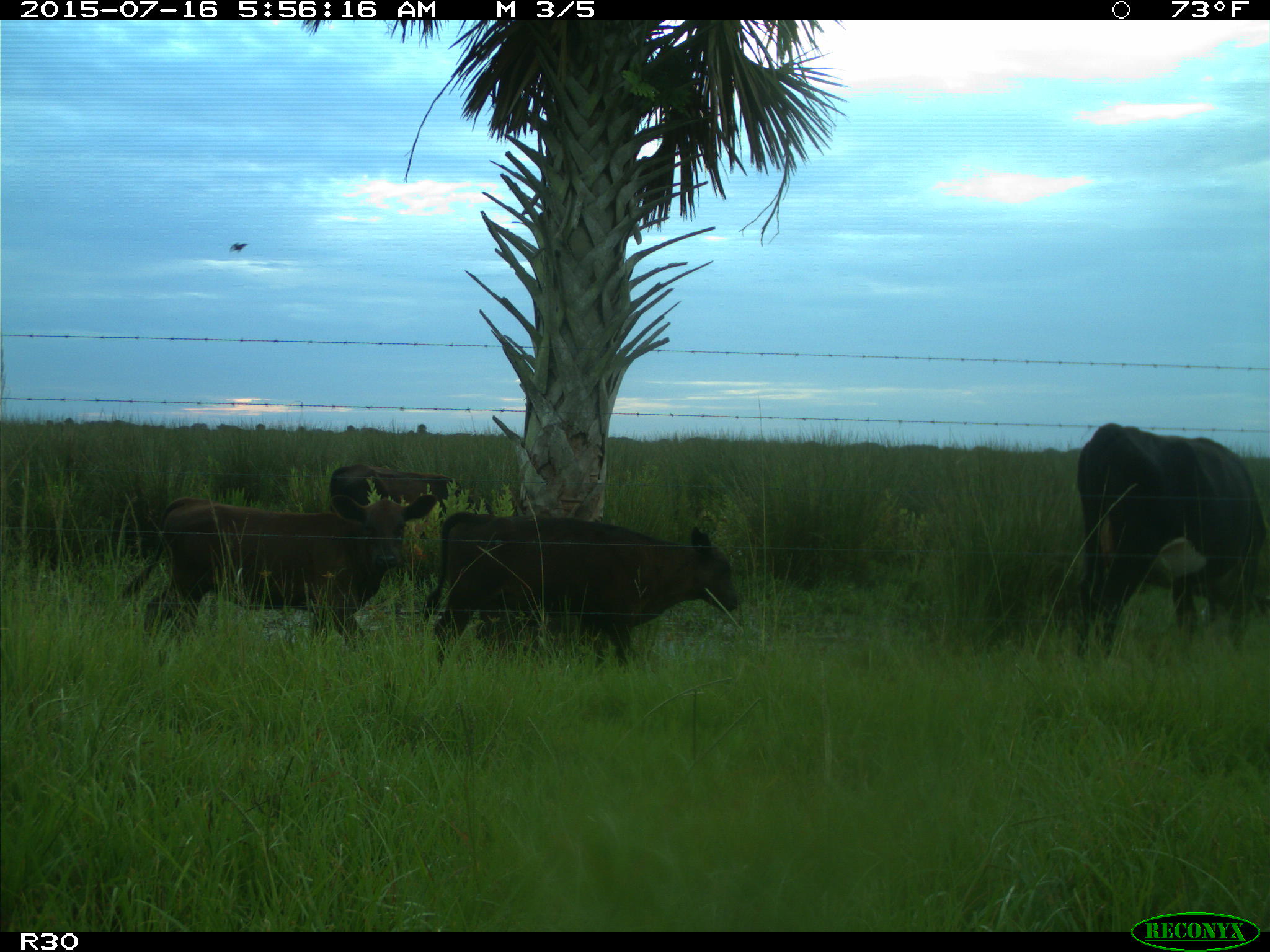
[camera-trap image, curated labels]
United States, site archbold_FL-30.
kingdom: Animalia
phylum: Chordata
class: Mammalia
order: Artiodactyla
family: Bovidae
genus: Bos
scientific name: Bos taurus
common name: domestic cow